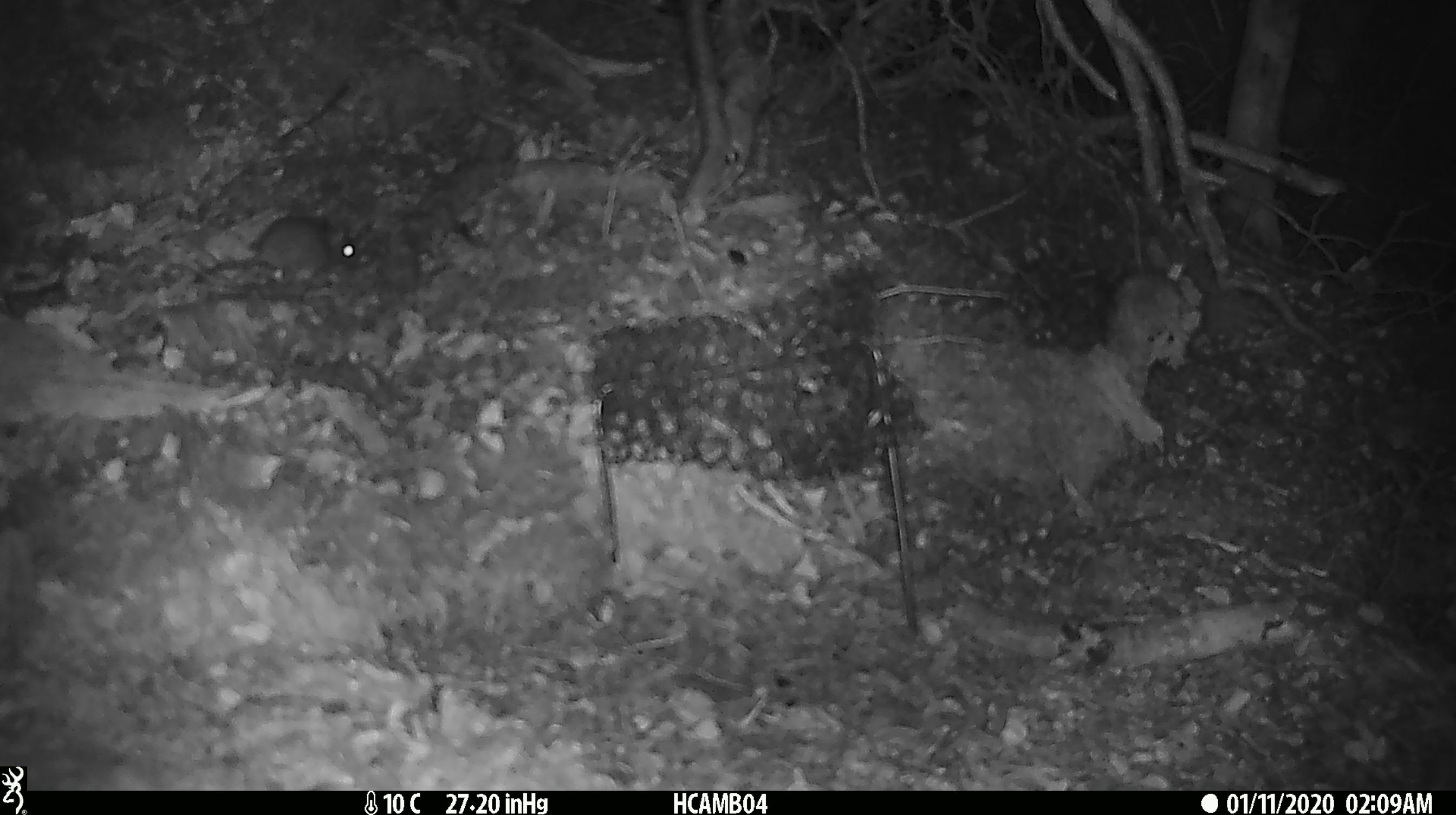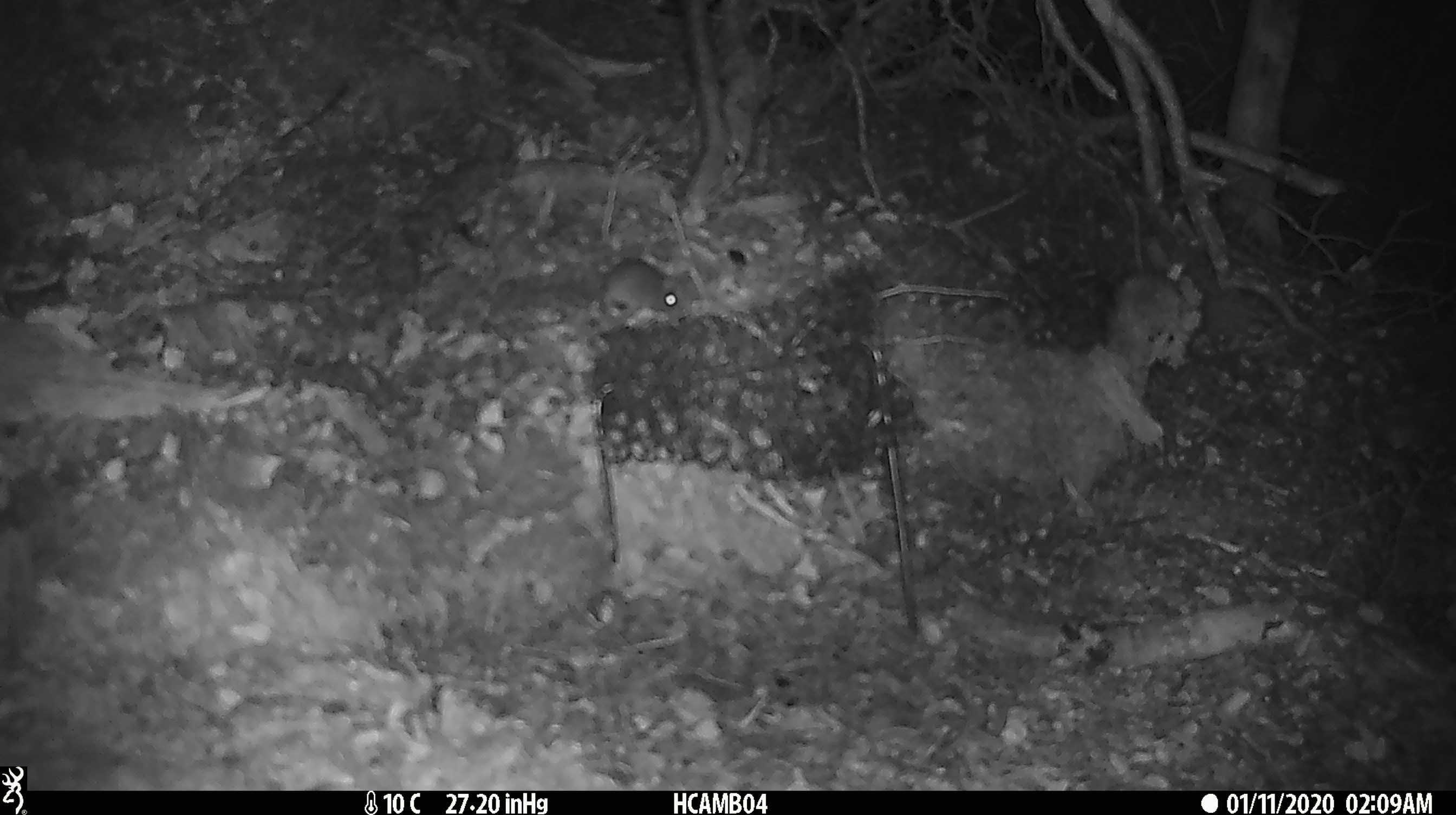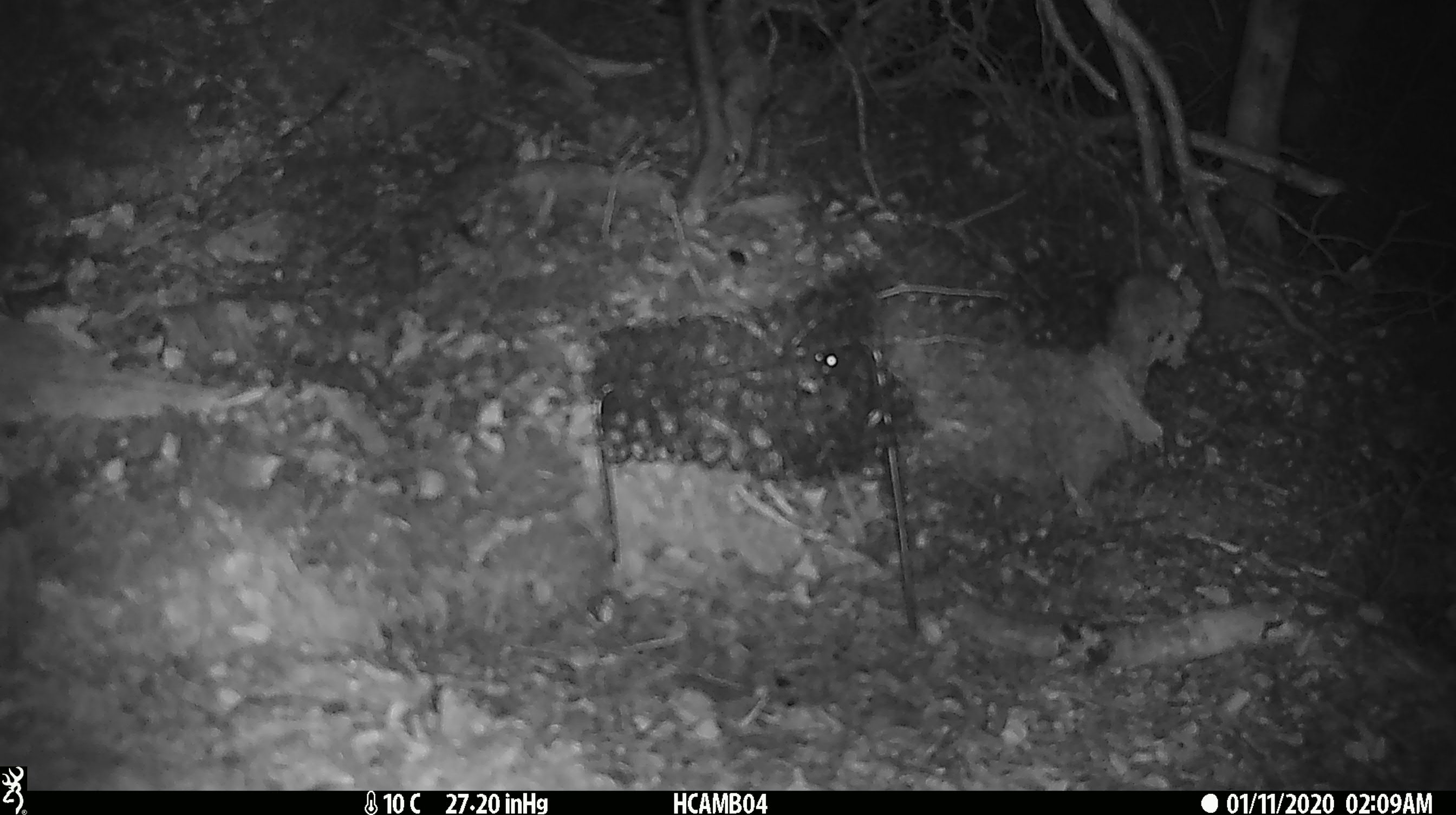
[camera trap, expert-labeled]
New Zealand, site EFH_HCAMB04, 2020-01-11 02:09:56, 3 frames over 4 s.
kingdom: Animalia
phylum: Chordata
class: Mammalia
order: Rodentia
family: Muridae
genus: Mus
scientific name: Mus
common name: mouse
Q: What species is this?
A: Mouse (Mus).